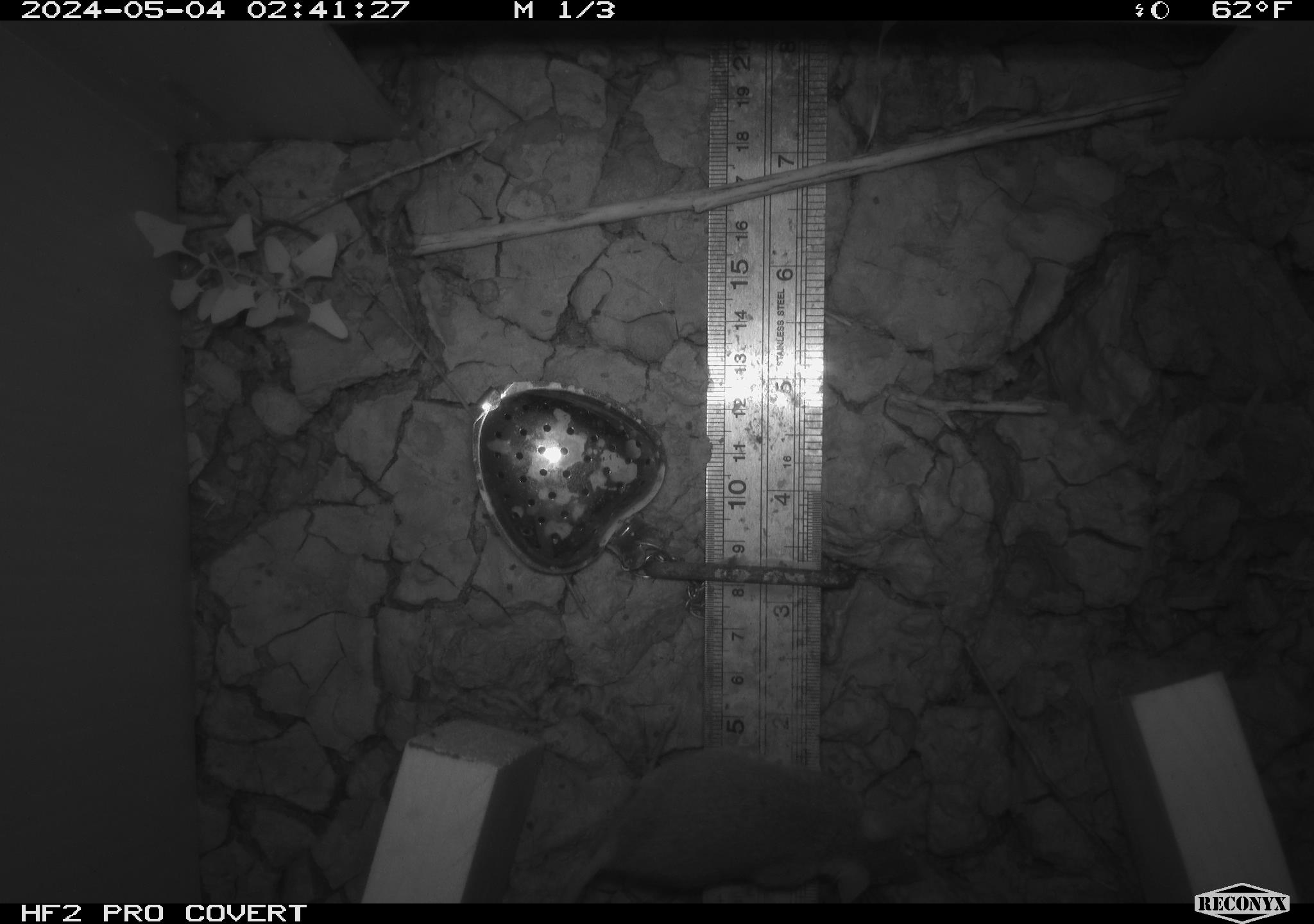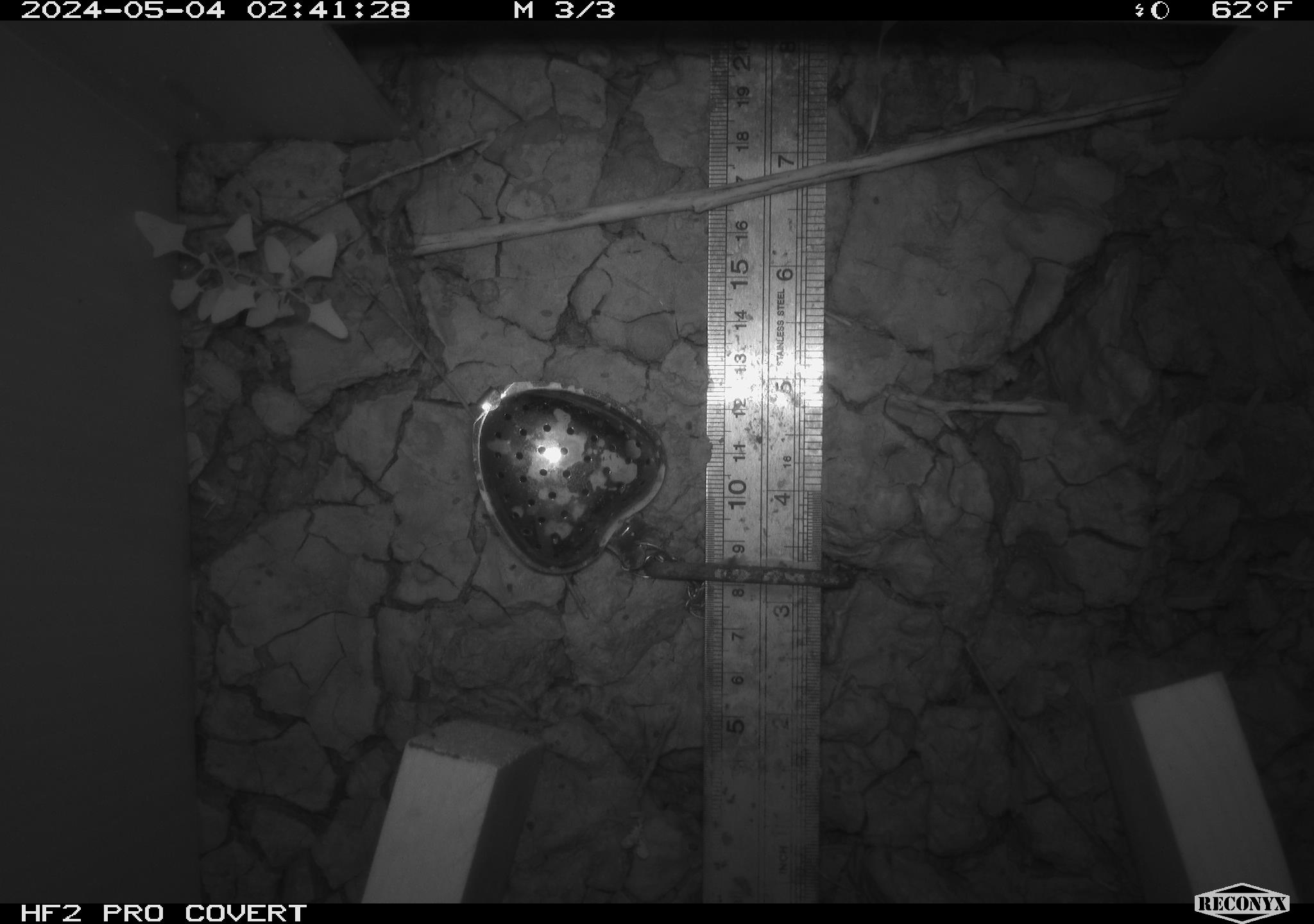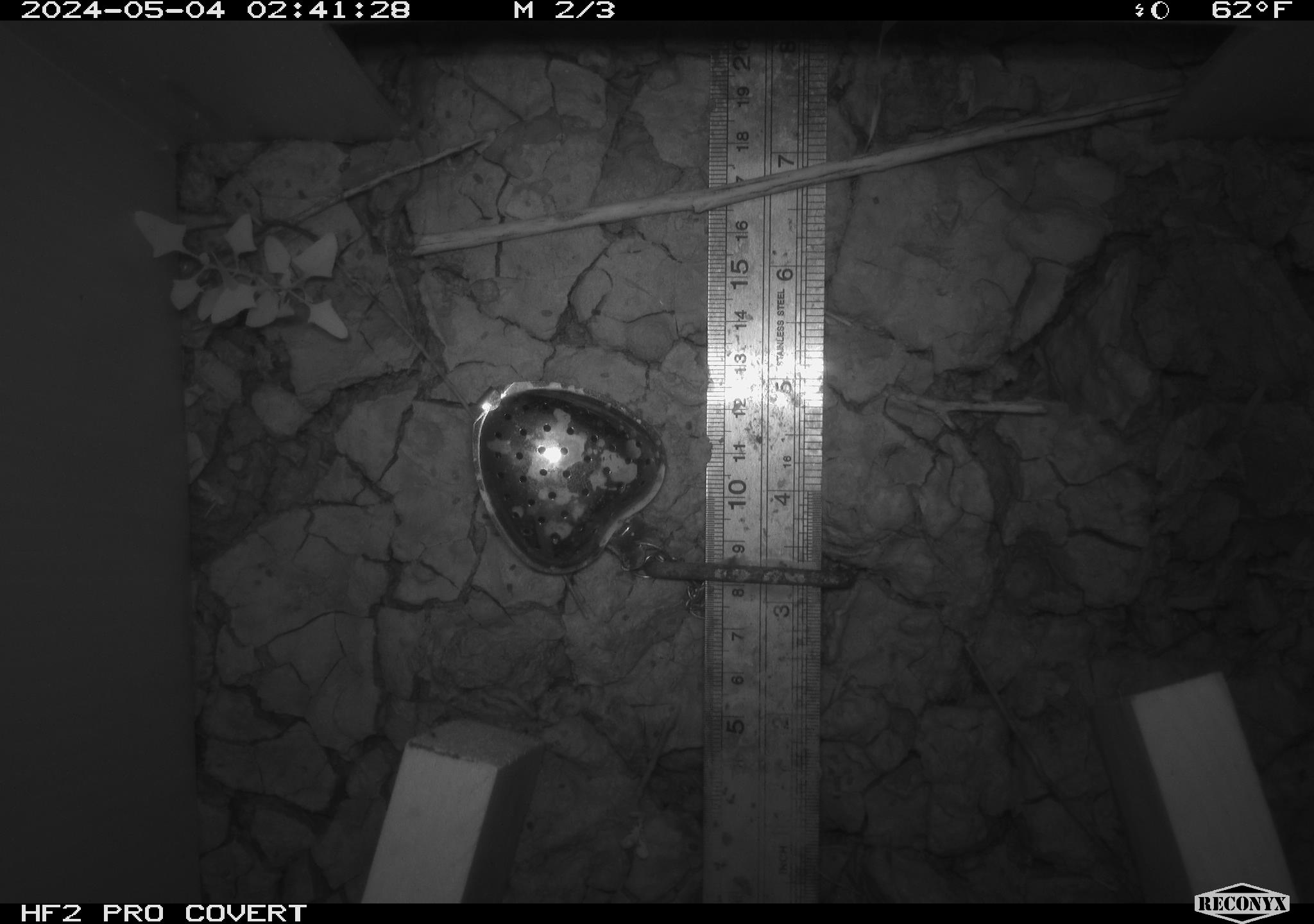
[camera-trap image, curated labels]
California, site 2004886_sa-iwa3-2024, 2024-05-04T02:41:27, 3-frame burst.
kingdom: Animalia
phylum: Chordata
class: Mammalia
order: Rodentia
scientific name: Rodentia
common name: mouse species